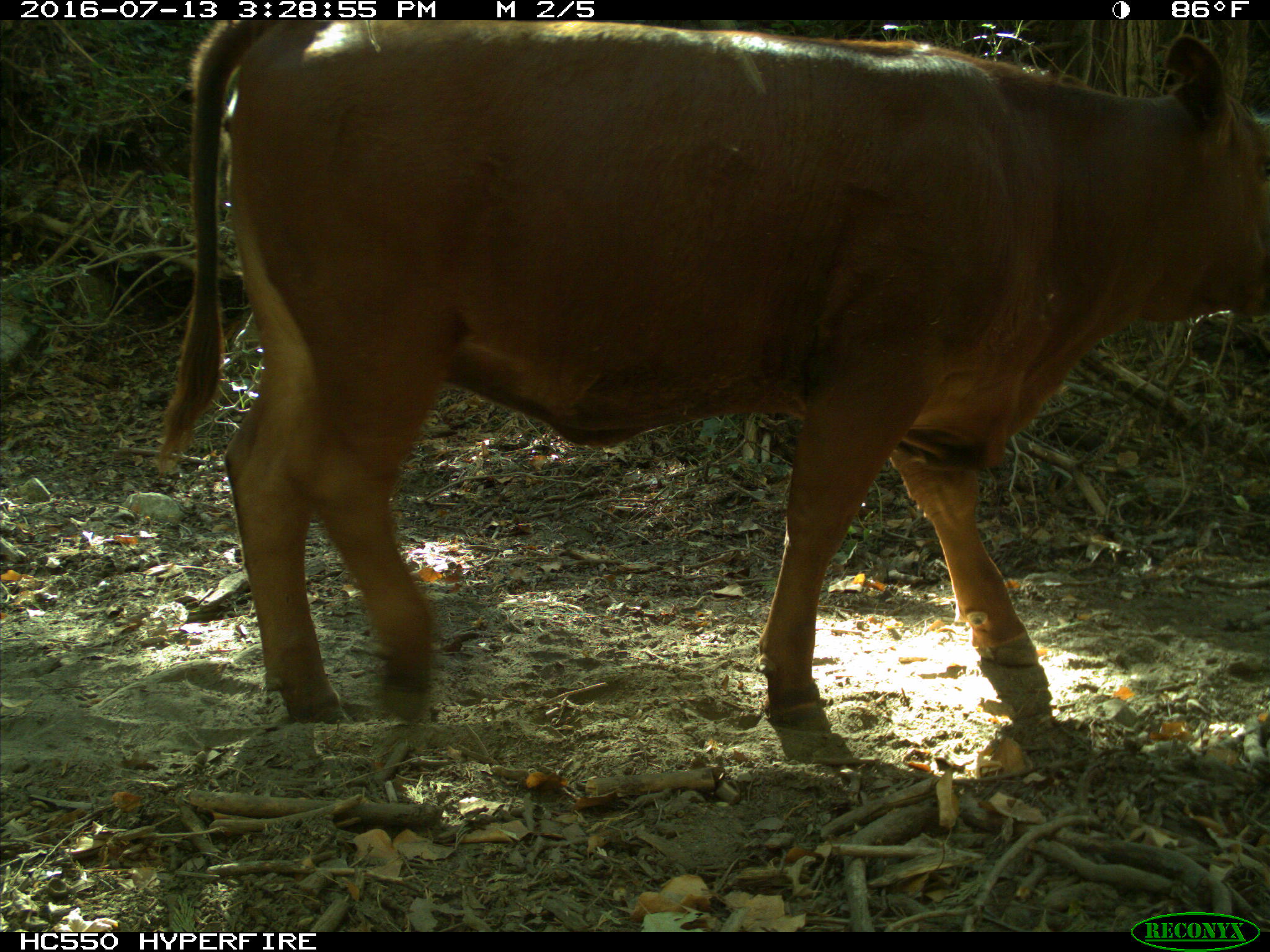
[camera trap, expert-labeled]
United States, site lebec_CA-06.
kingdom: Animalia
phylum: Chordata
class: Mammalia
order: Artiodactyla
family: Bovidae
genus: Bos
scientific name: Bos taurus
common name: domestic cow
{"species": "Bos taurus (domestic cow)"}